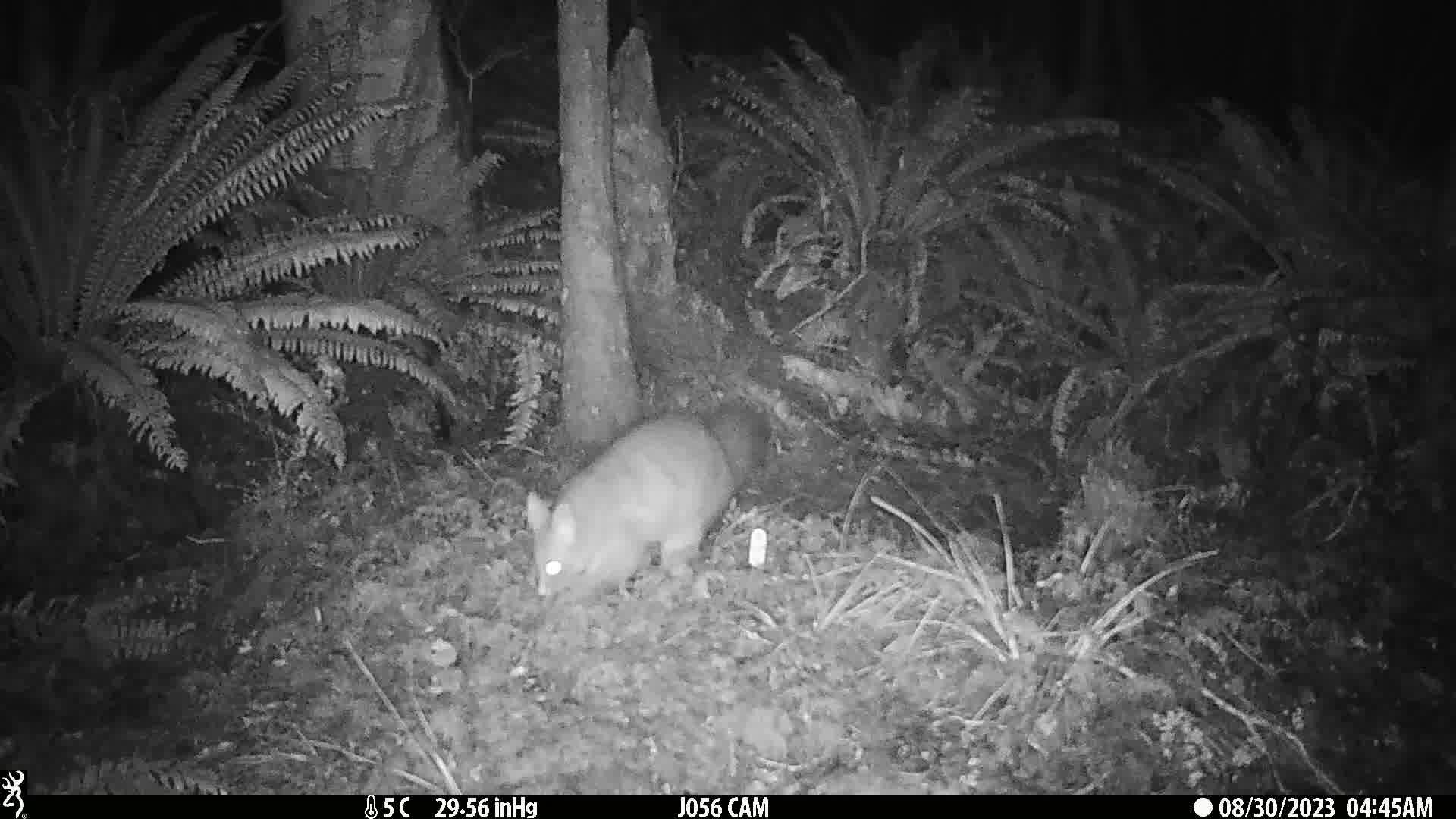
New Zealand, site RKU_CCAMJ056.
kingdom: Animalia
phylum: Chordata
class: Mammalia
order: Diprotodontia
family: Phalangeridae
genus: Trichosurus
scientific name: Trichosurus vulpecula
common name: common brushtail possum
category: possum